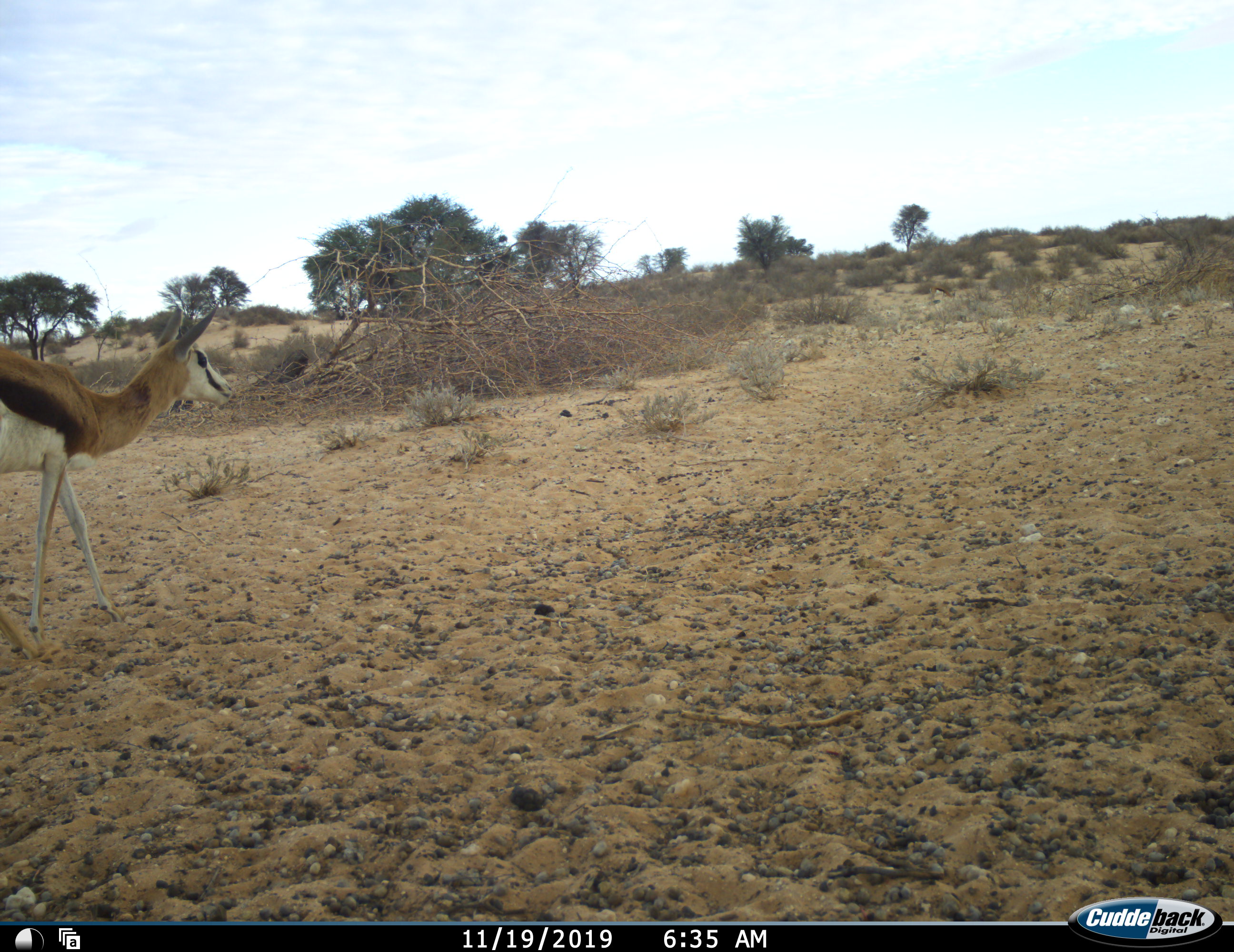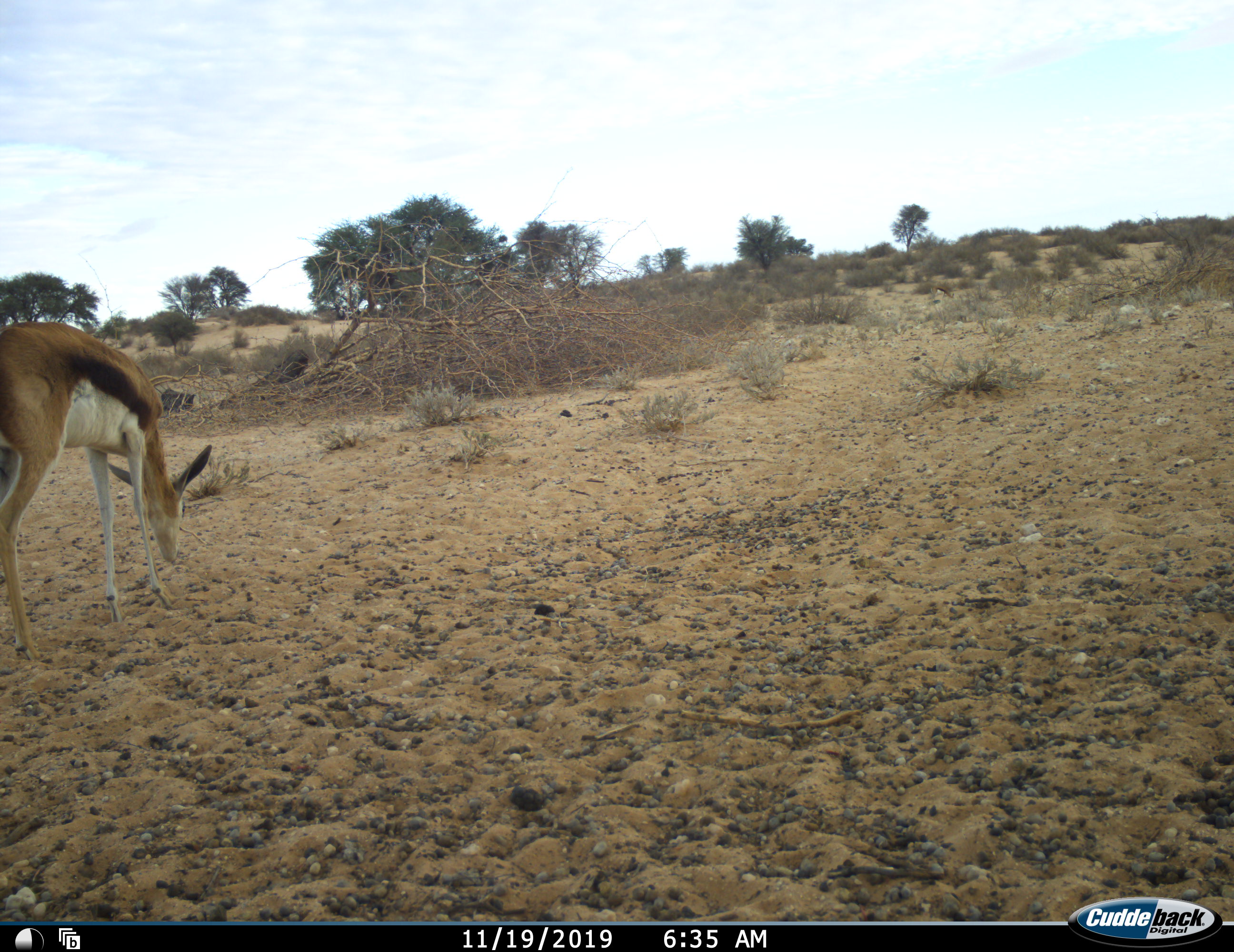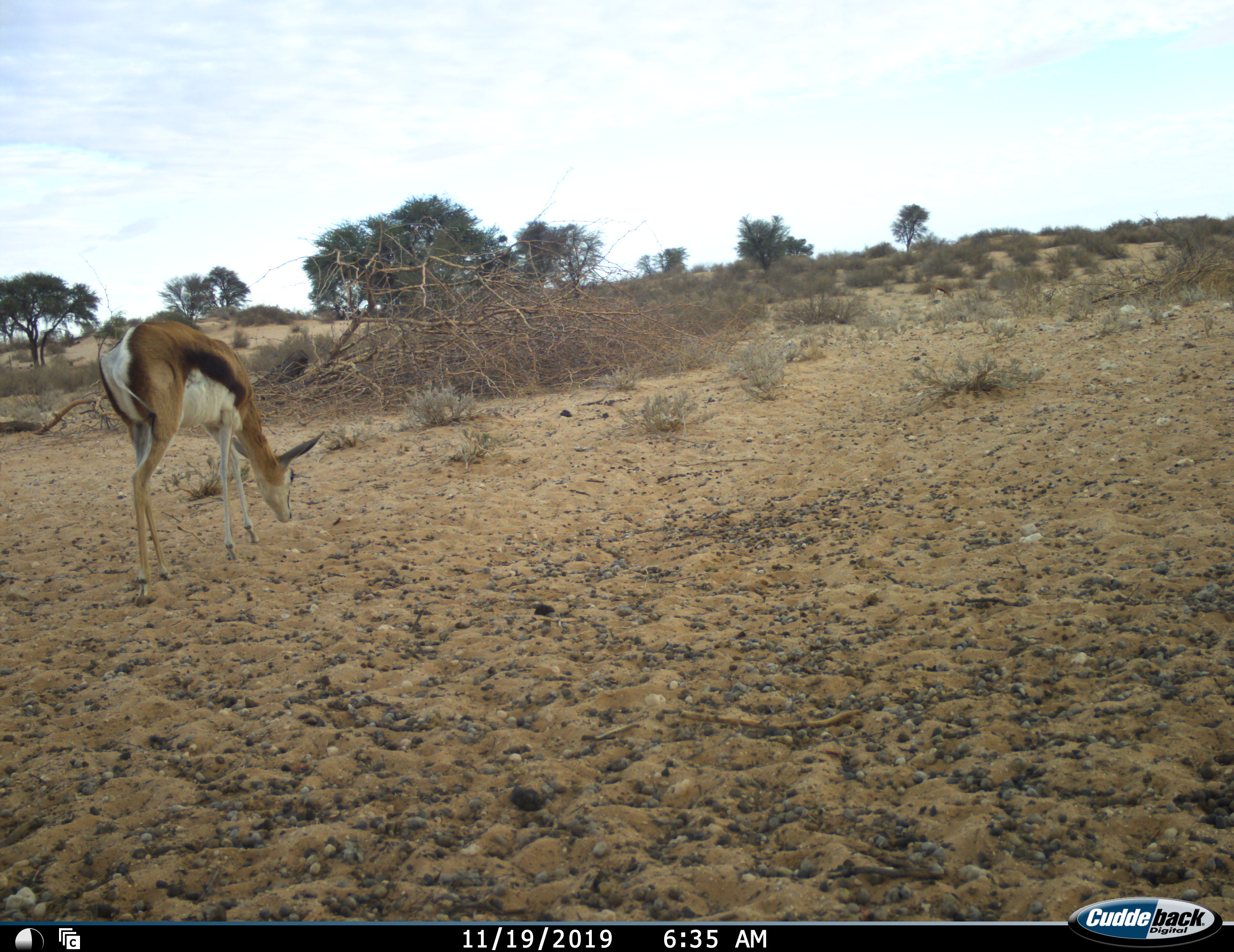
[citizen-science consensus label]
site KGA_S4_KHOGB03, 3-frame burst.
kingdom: Animalia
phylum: Chordata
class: Mammalia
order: Artiodactyla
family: Bovidae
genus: Antidorcas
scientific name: Antidorcas marsupialis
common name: springbok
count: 1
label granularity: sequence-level